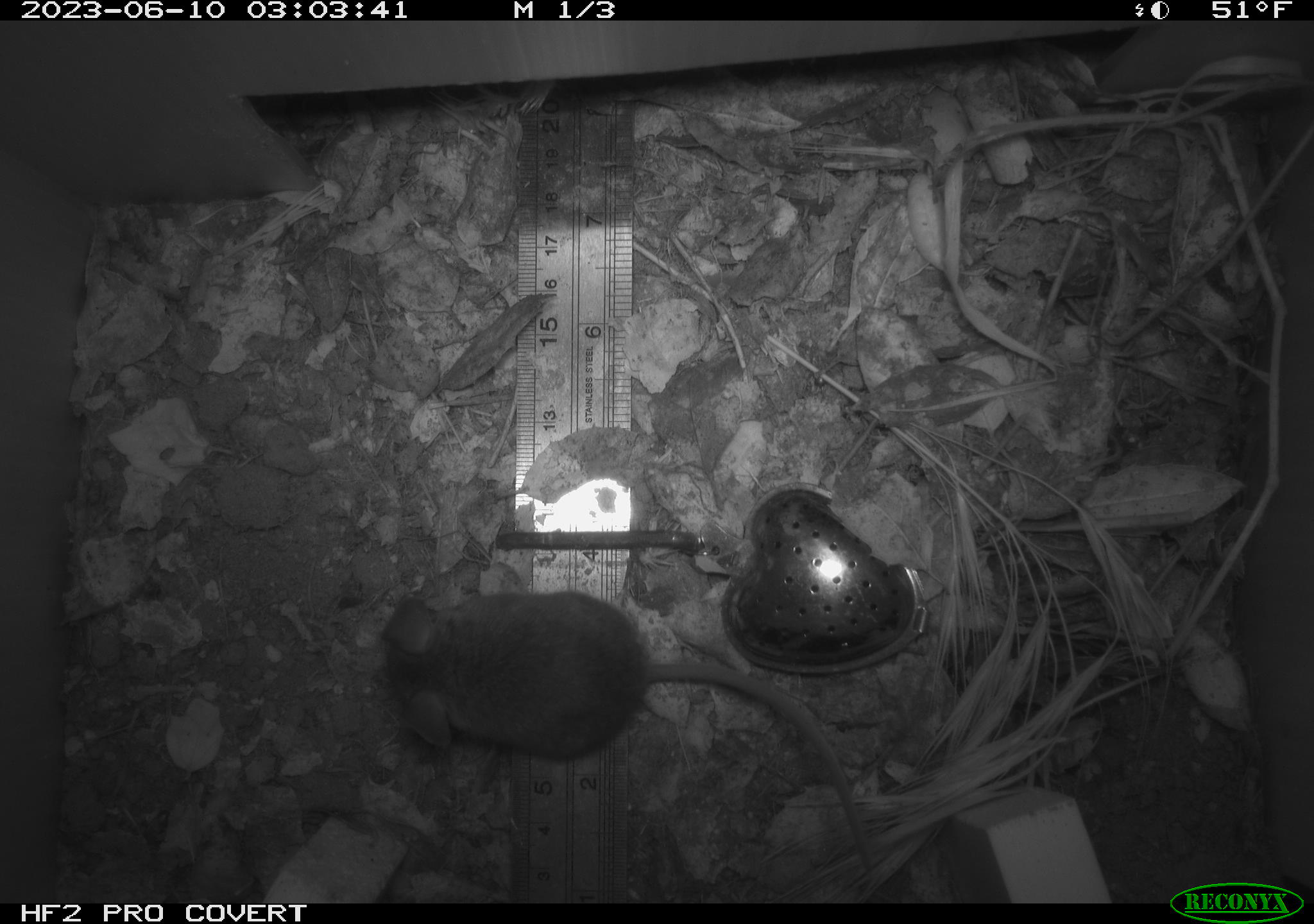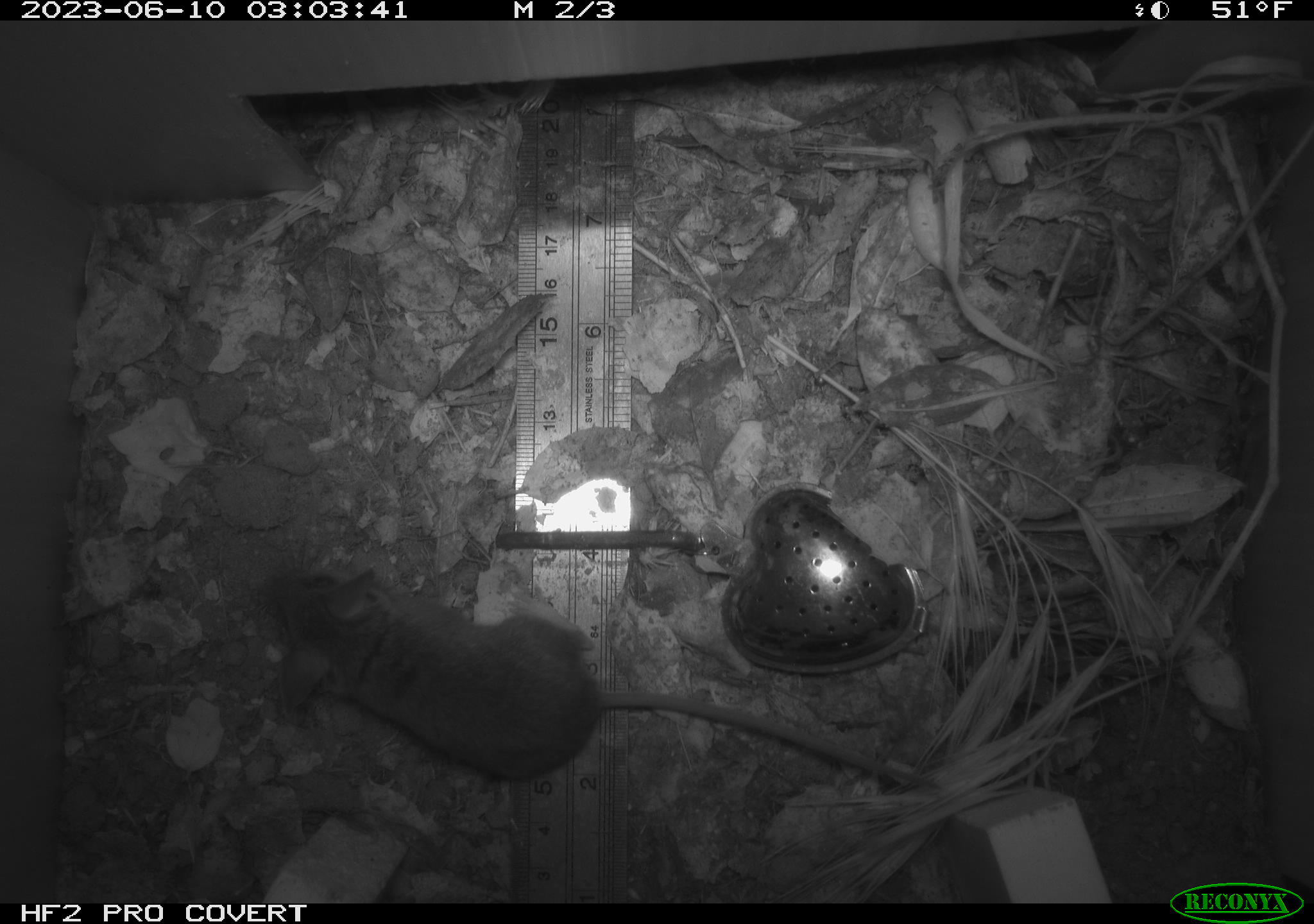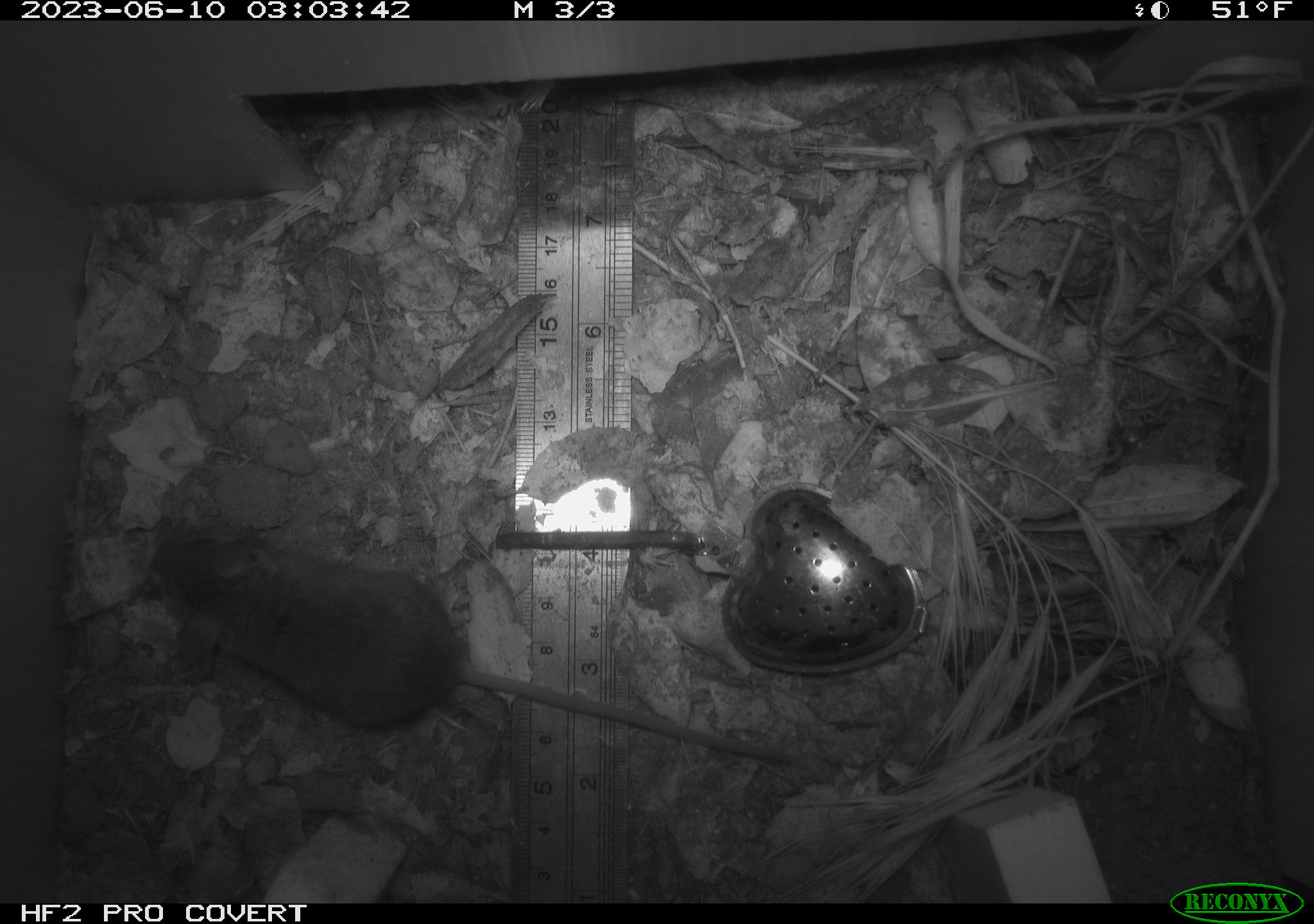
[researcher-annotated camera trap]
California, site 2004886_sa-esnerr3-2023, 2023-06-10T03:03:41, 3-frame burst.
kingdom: Animalia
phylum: Chordata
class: Mammalia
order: Rodentia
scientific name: Rodentia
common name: mouse species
Mouse species (Rodentia).